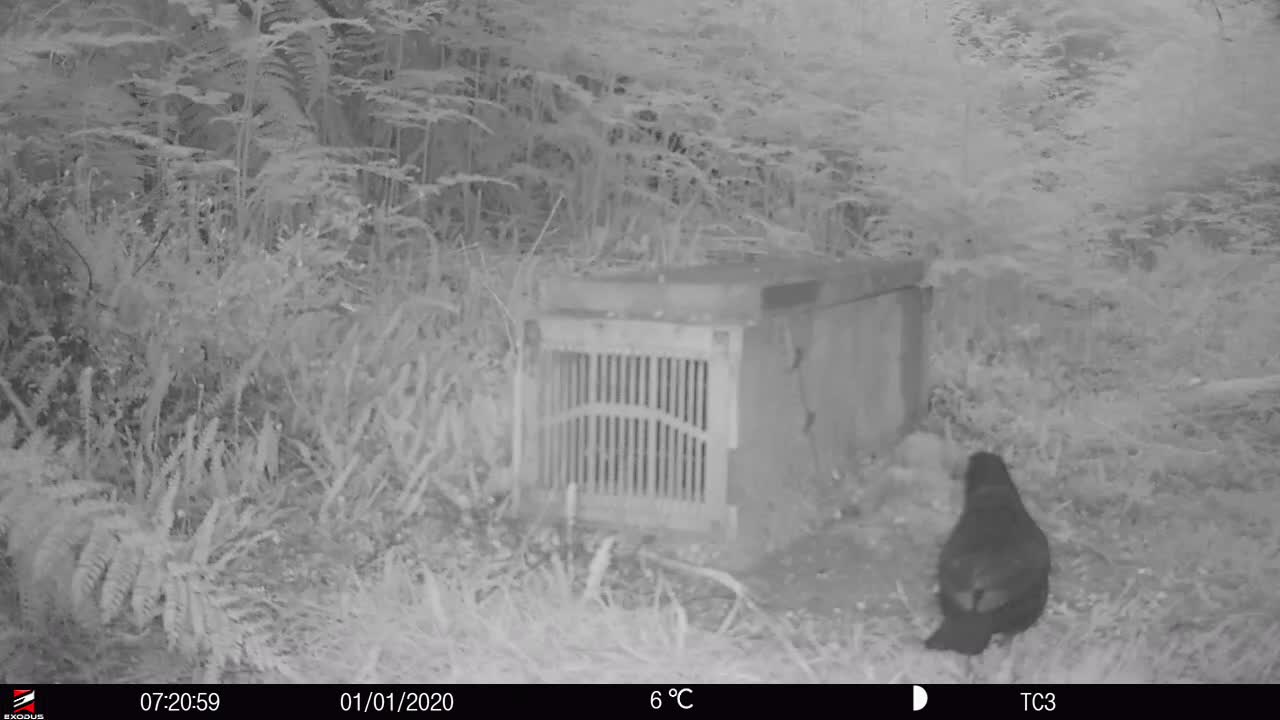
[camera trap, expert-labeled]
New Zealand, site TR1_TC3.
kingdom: Animalia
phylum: Chordata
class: Aves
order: Passeriformes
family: Turdidae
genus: Turdus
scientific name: Turdus merula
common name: eurasian blackbird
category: blackbird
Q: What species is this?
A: Blackbird (eurasian blackbird) (Turdus merula).